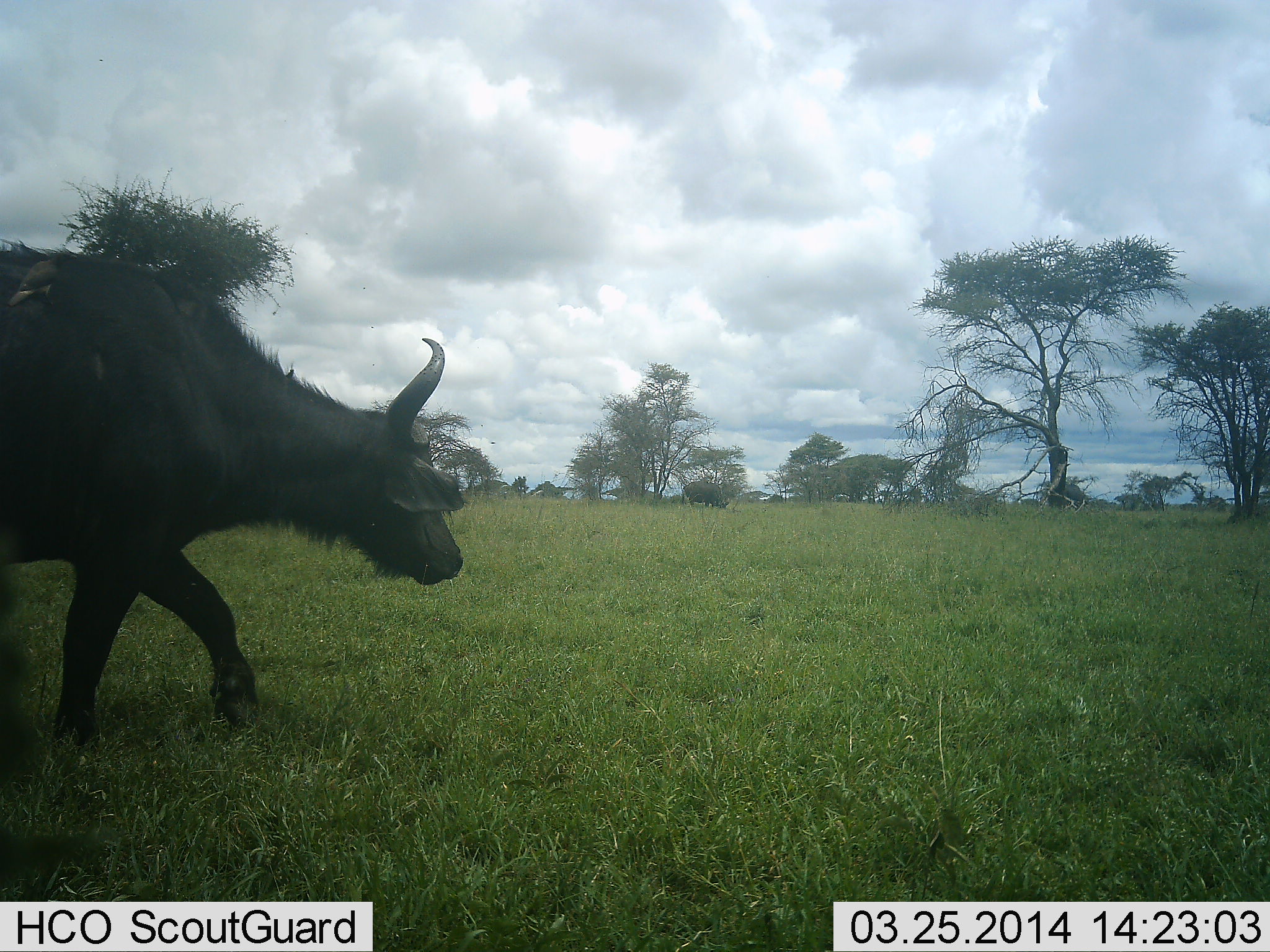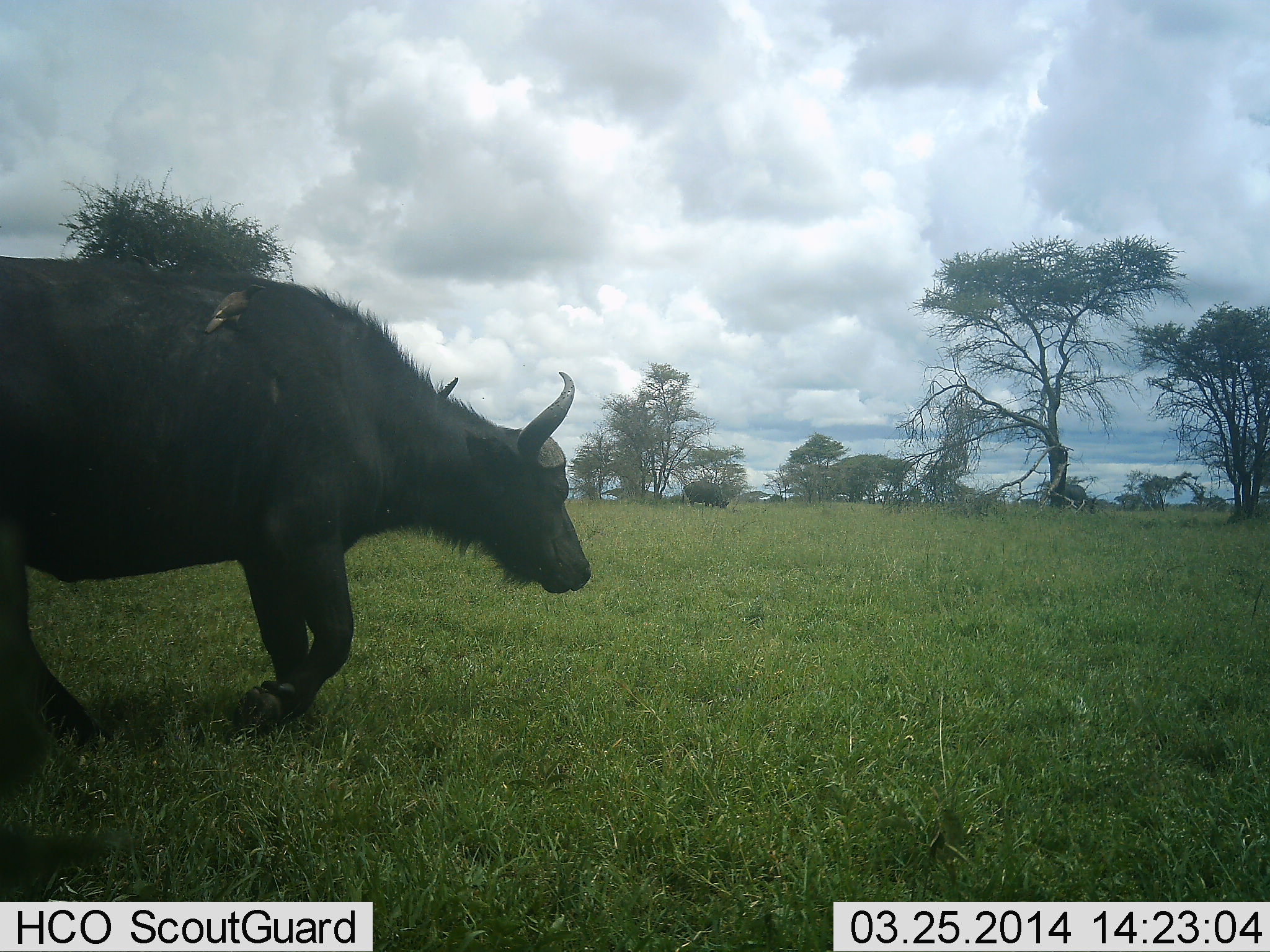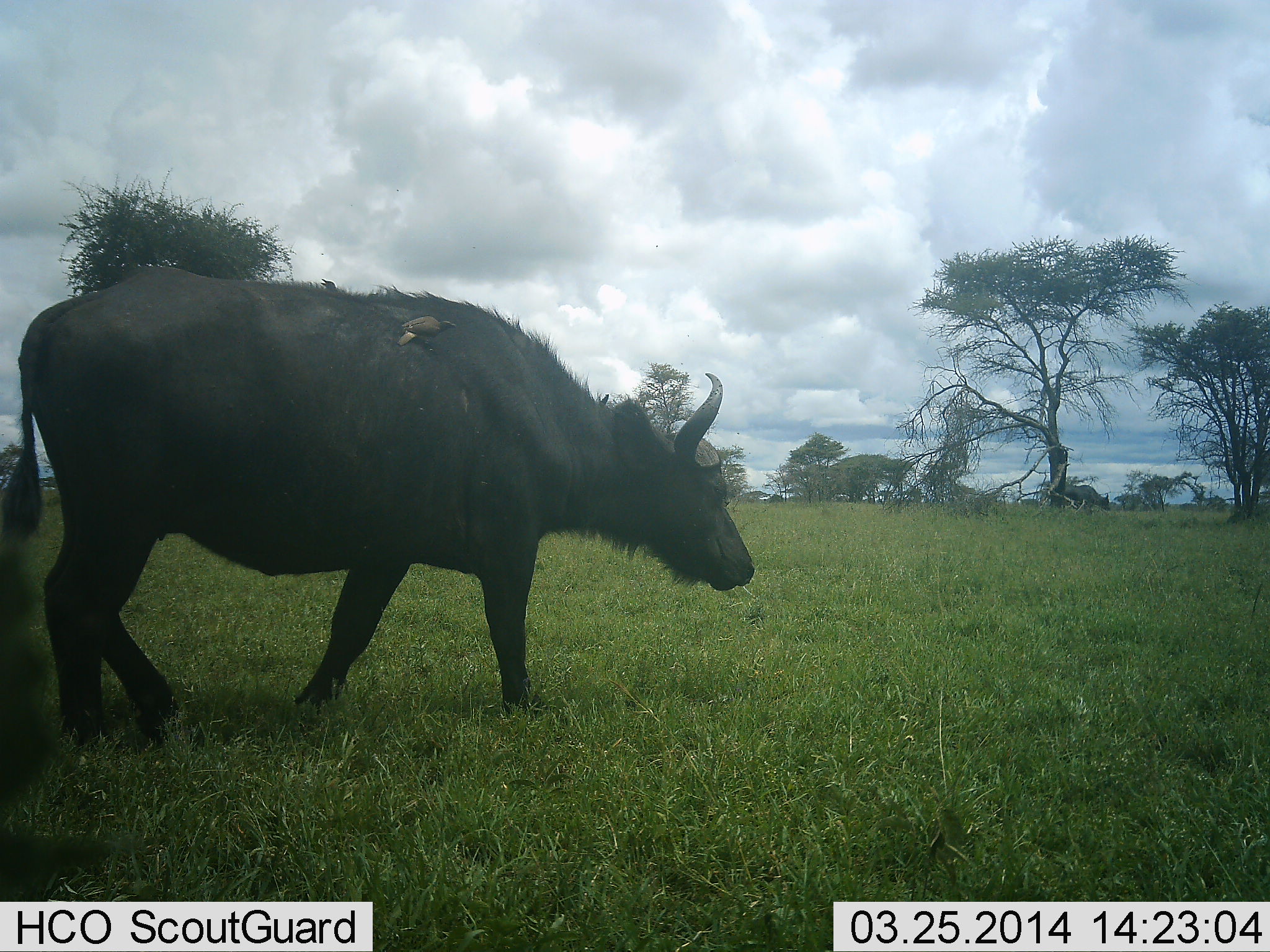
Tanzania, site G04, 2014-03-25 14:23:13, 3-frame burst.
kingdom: Animalia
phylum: Chordata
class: Mammalia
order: Artiodactyla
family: Bovidae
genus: Syncerus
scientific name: Syncerus caffer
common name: cape buffalo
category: buffalo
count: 1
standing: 6%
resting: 0%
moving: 100%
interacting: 0%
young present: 0%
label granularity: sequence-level